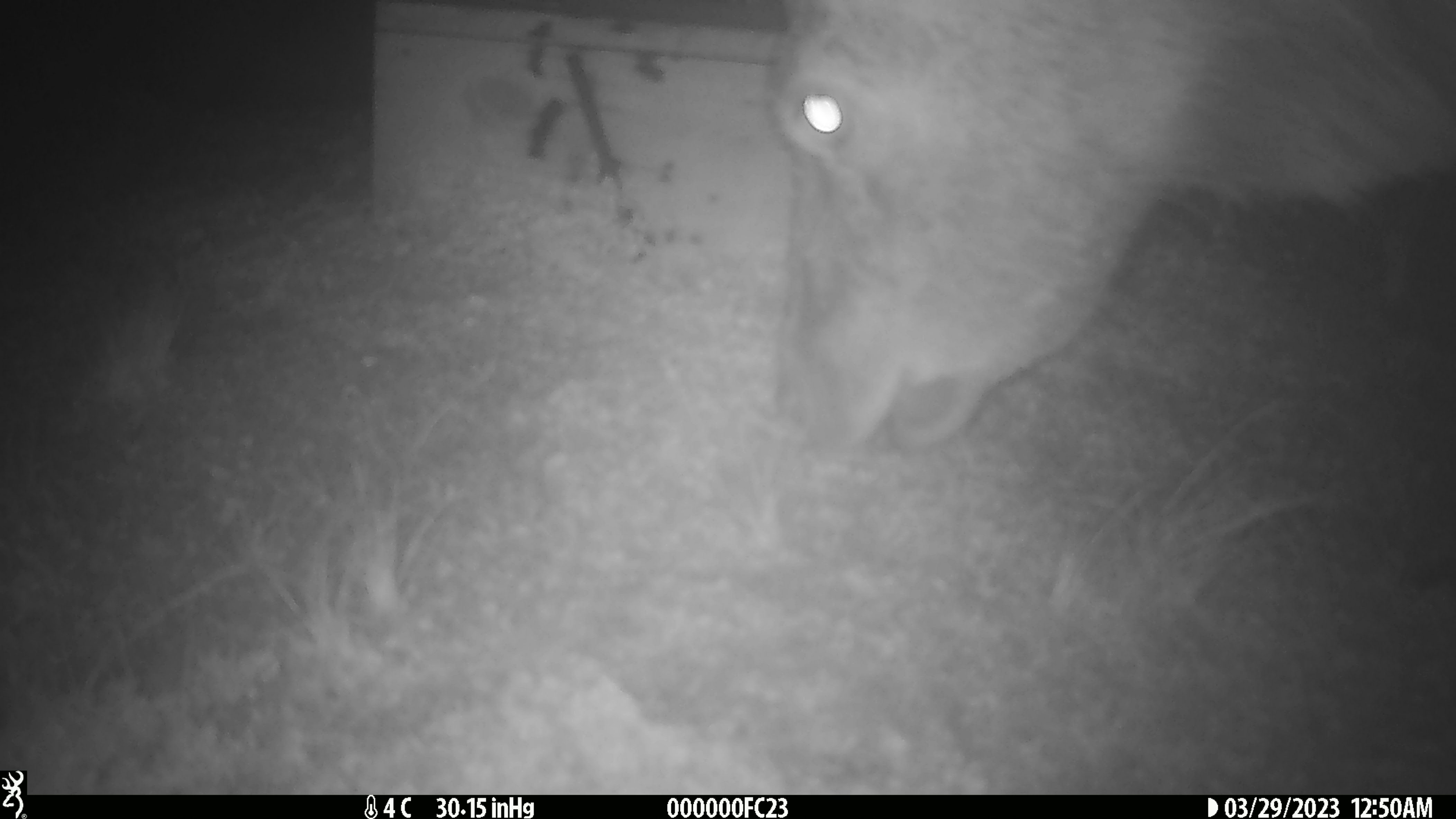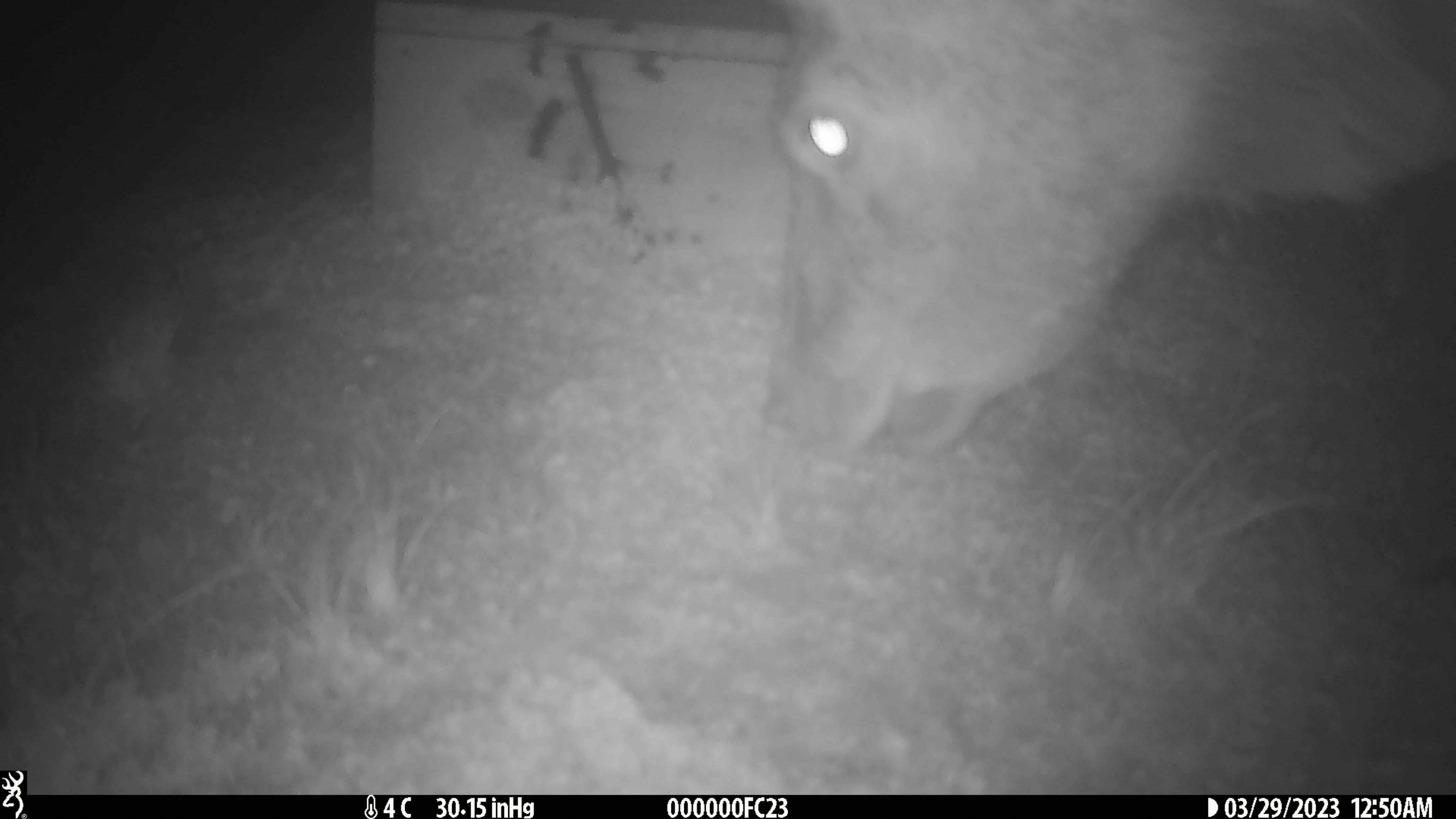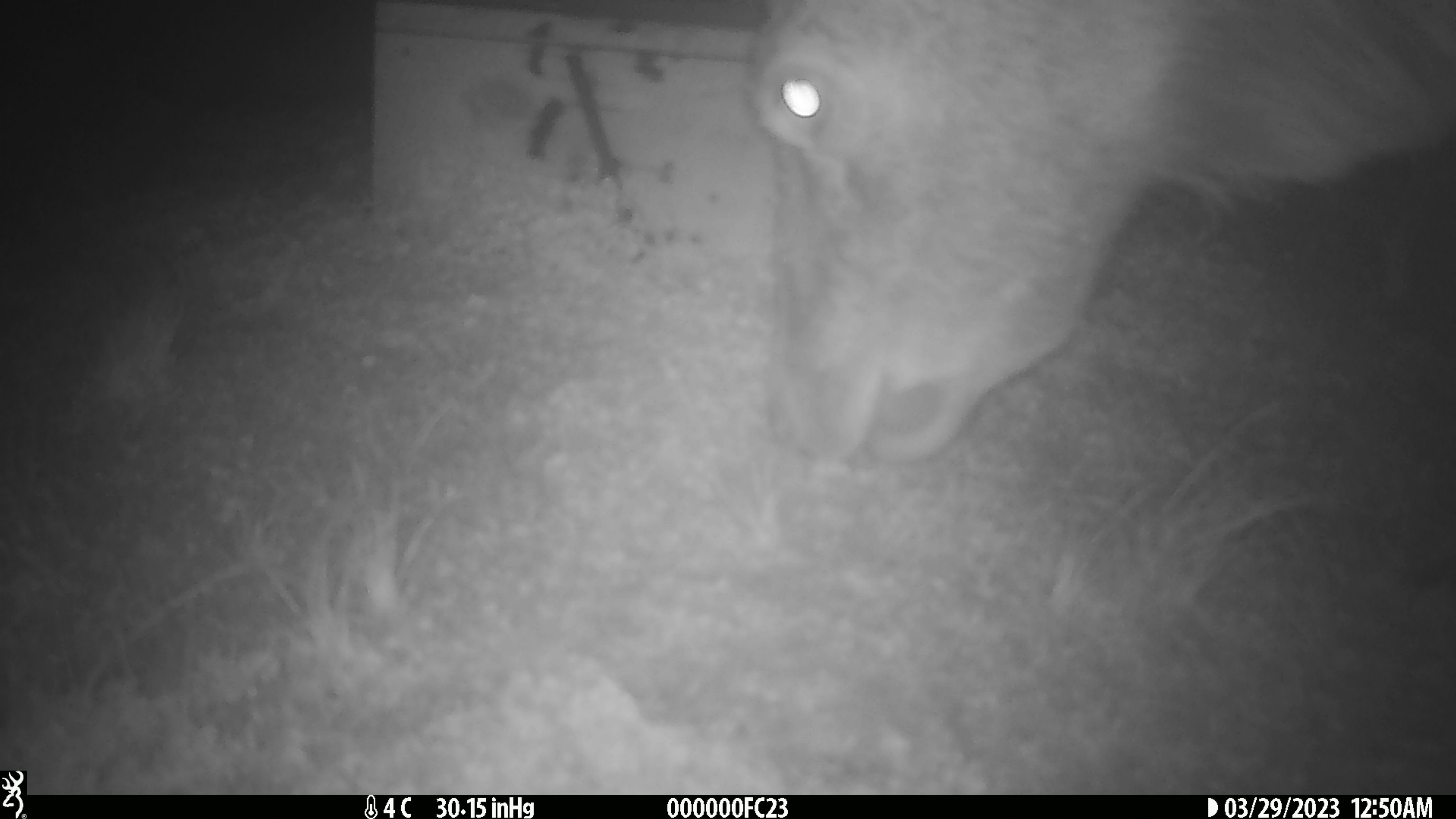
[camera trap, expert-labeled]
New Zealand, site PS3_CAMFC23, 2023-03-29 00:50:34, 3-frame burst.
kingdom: Animalia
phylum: Chordata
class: Mammalia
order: Artiodactyla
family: Cervidae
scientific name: Cervidae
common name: deer